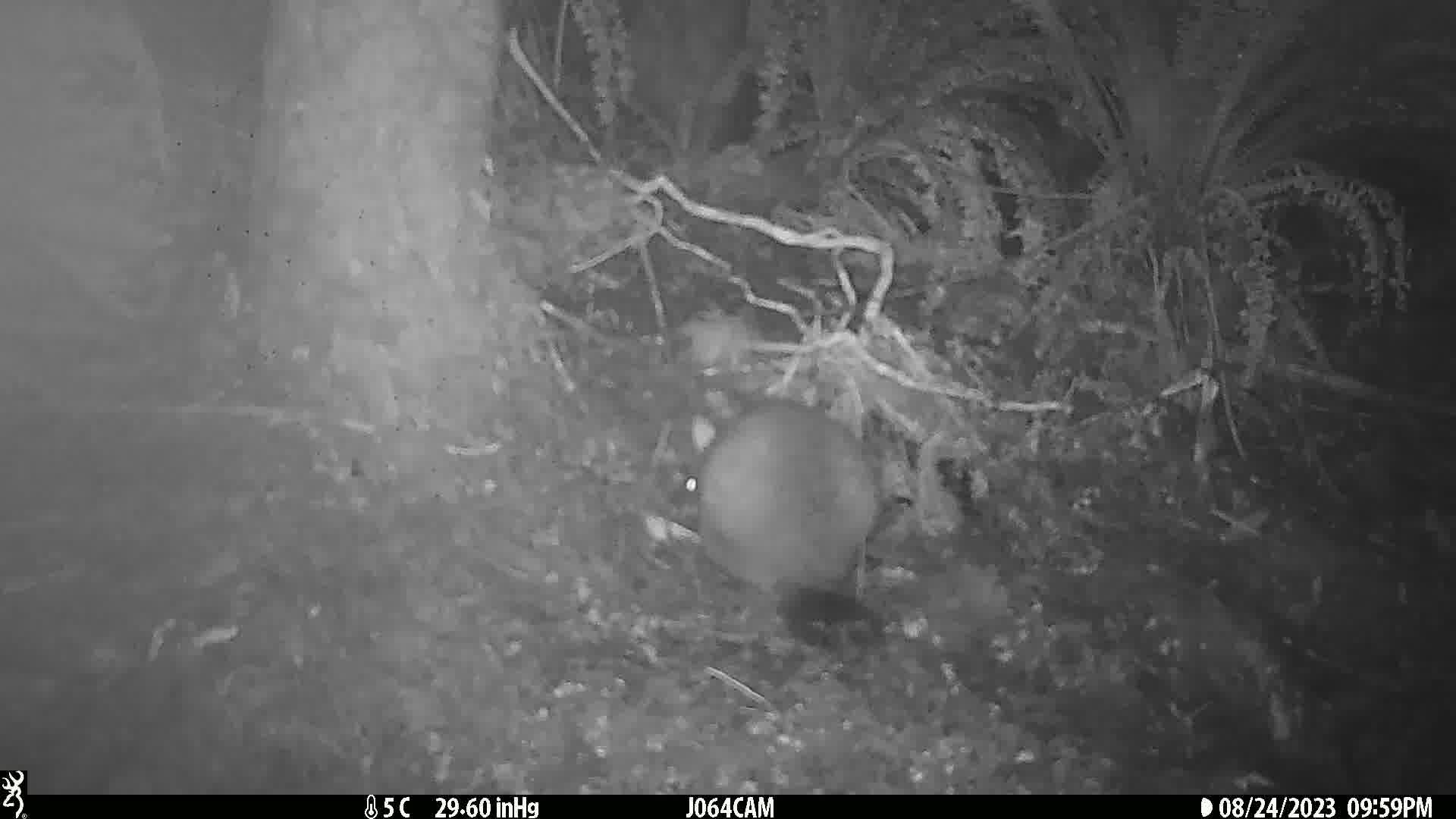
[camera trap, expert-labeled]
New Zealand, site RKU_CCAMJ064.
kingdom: Animalia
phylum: Chordata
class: Mammalia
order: Diprotodontia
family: Phalangeridae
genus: Trichosurus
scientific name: Trichosurus vulpecula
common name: common brushtail possum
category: possum